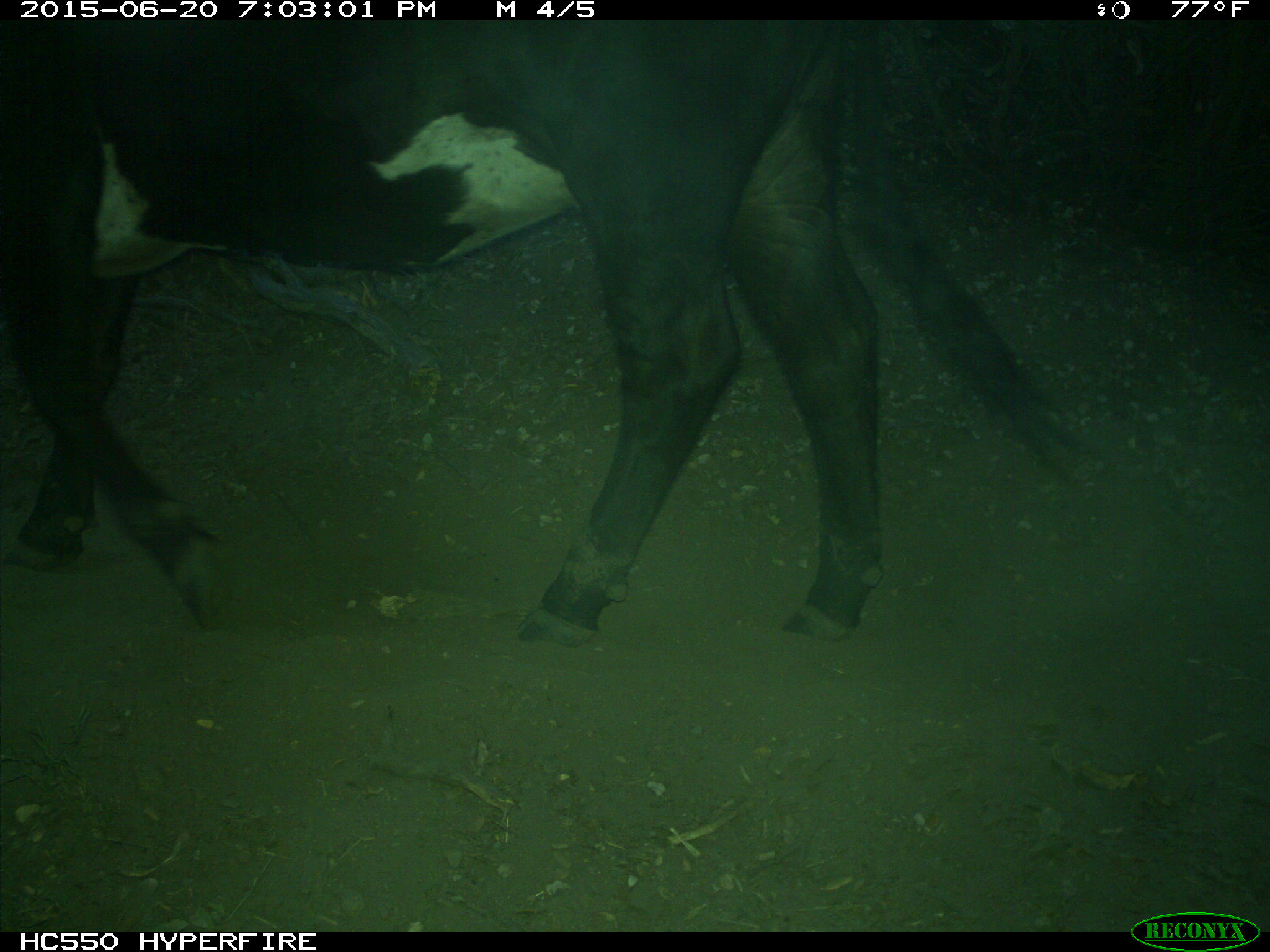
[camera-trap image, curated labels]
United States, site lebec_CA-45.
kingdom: Animalia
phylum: Chordata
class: Mammalia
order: Artiodactyla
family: Bovidae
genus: Bos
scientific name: Bos taurus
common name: domestic cow